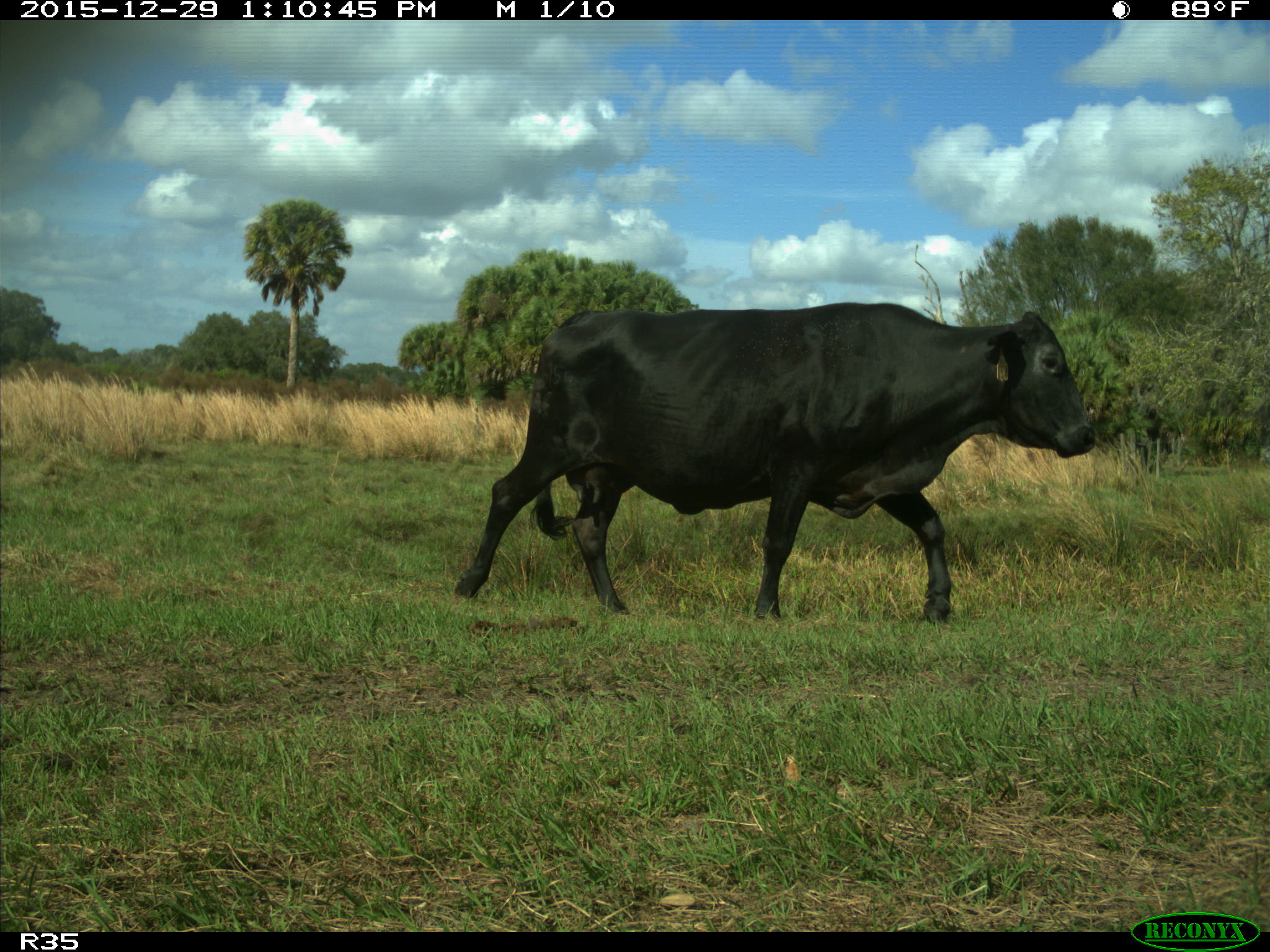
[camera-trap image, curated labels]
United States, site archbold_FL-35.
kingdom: Animalia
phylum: Chordata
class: Mammalia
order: Artiodactyla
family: Bovidae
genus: Bos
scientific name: Bos taurus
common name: domestic cow